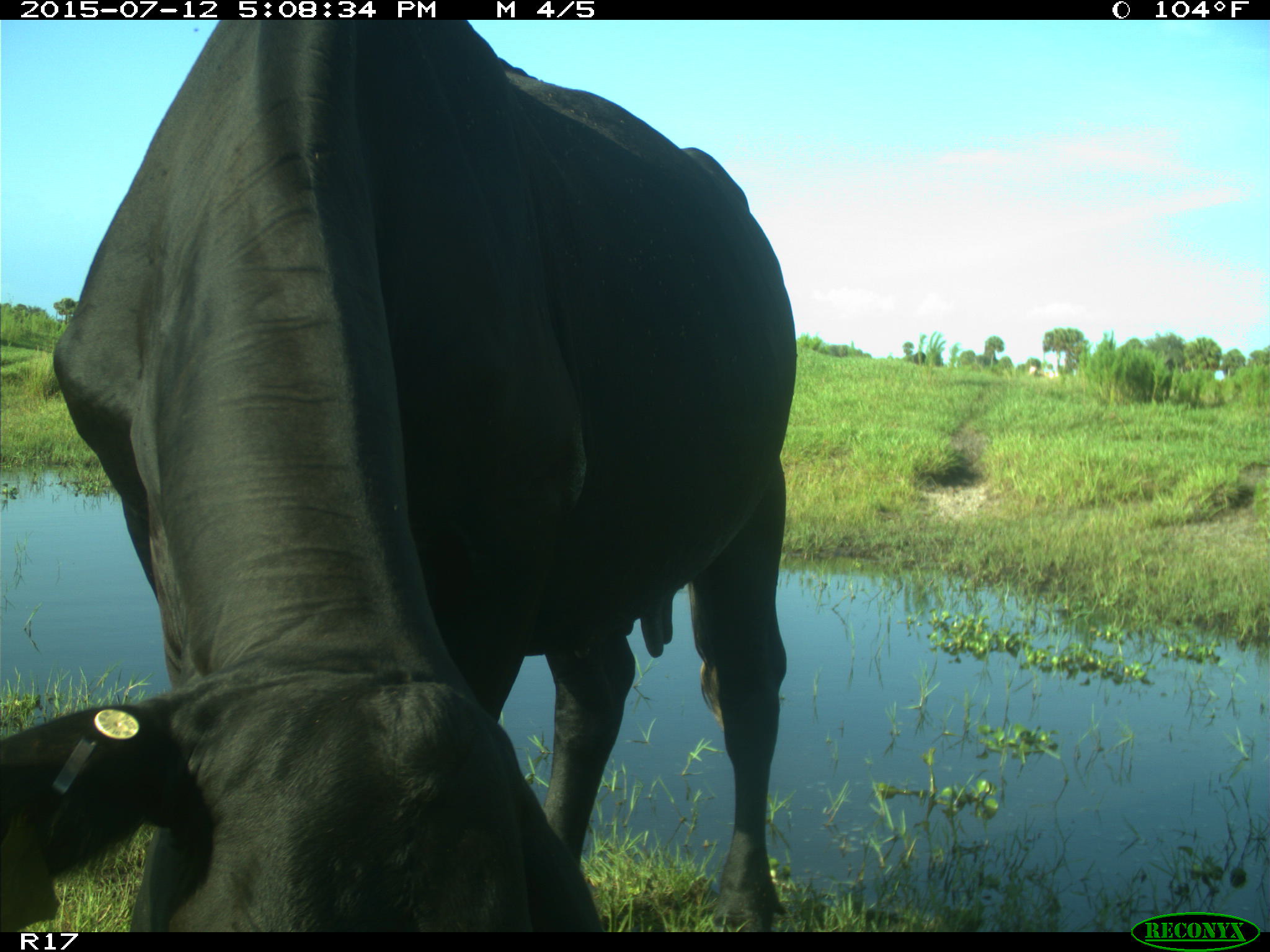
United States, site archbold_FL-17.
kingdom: Animalia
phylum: Chordata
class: Mammalia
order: Artiodactyla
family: Bovidae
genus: Bos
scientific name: Bos taurus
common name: domestic cow